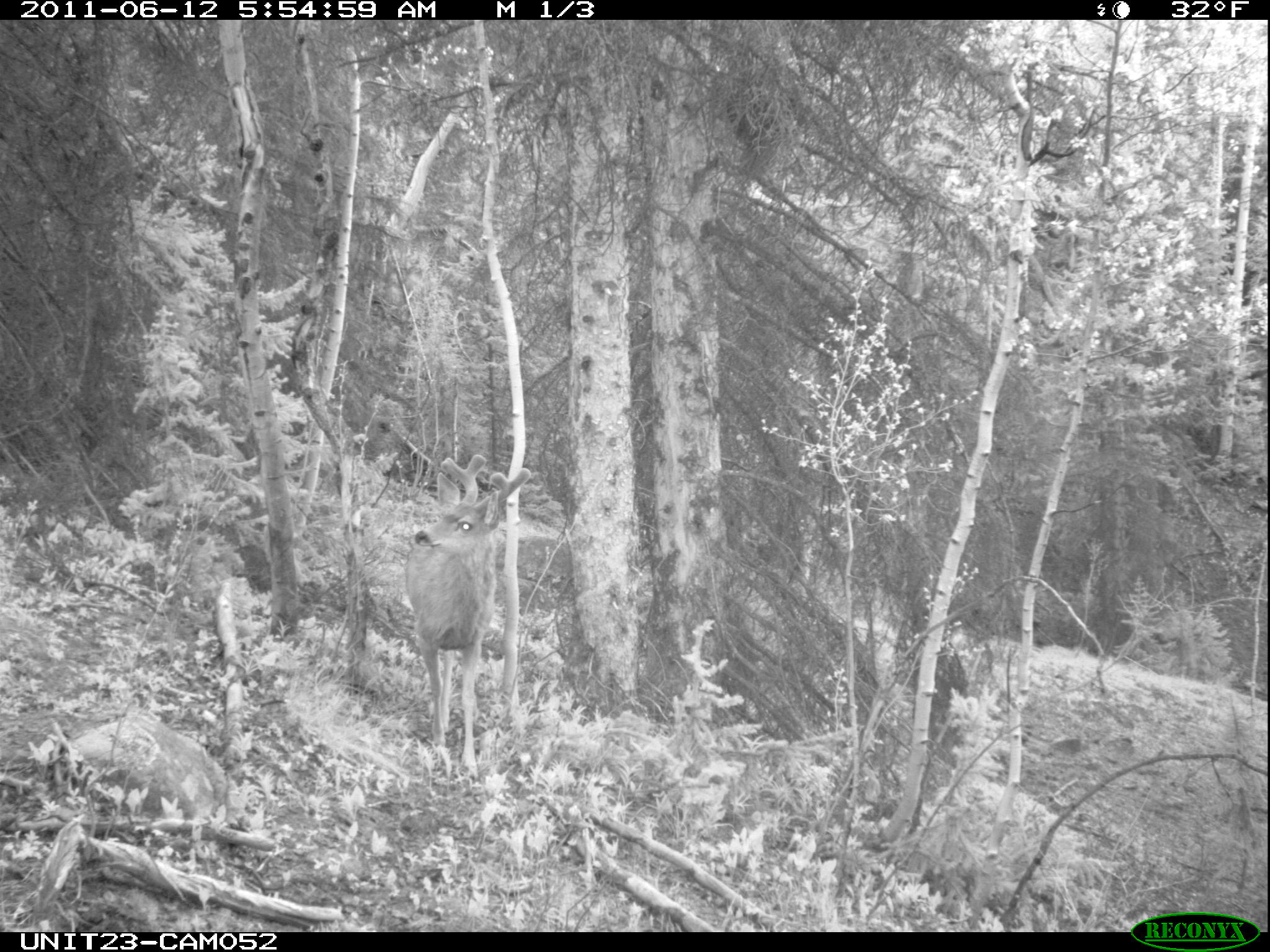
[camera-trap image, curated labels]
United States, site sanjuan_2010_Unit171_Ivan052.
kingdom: Animalia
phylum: Chordata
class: Mammalia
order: Artiodactyla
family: Cervidae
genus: Odocoileus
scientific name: Odocoileus hemionus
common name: mule deer